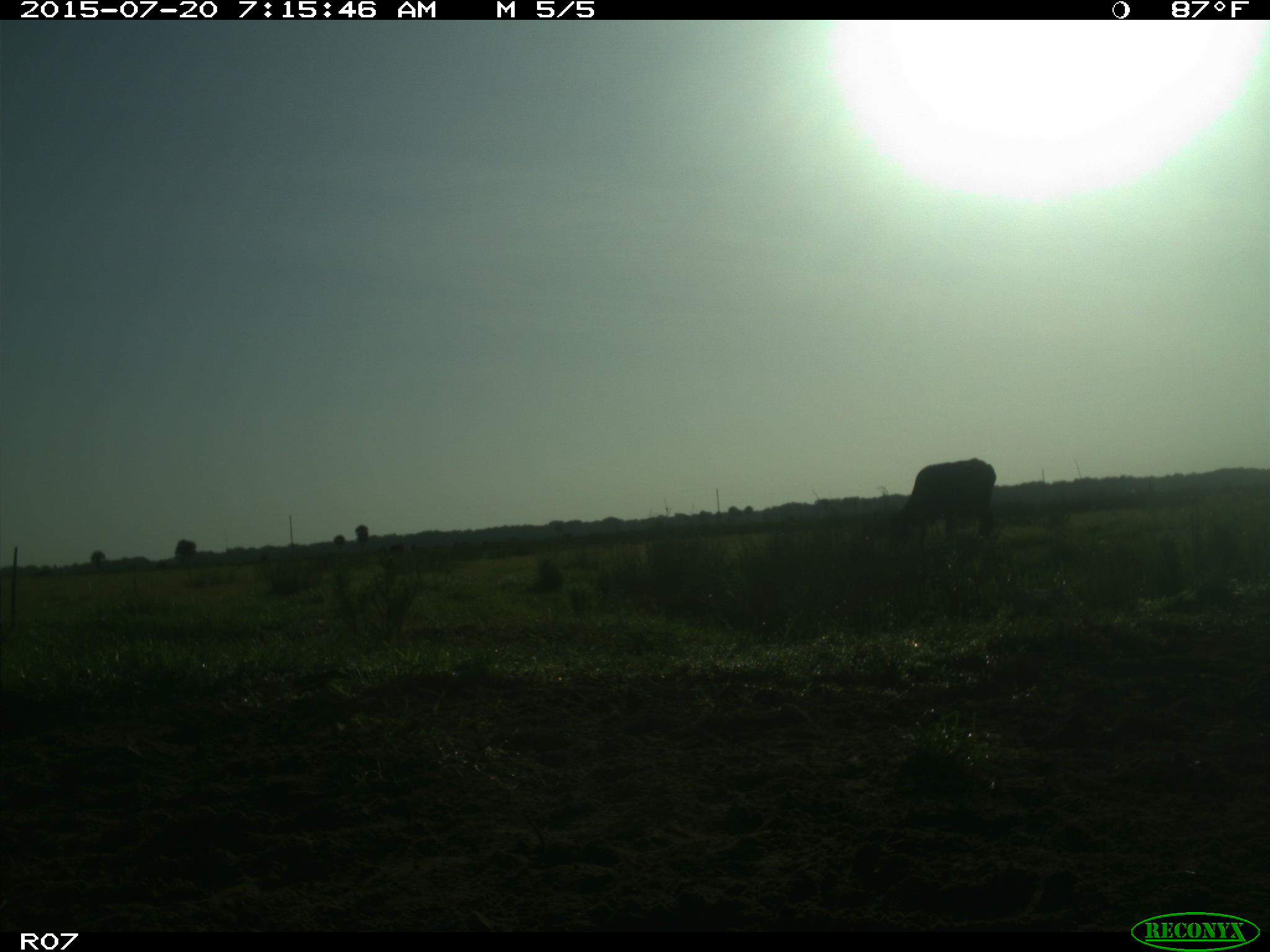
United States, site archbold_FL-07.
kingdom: Animalia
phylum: Chordata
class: Mammalia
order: Artiodactyla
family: Bovidae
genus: Bos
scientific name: Bos taurus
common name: domestic cow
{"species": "Bos taurus (domestic cow)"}